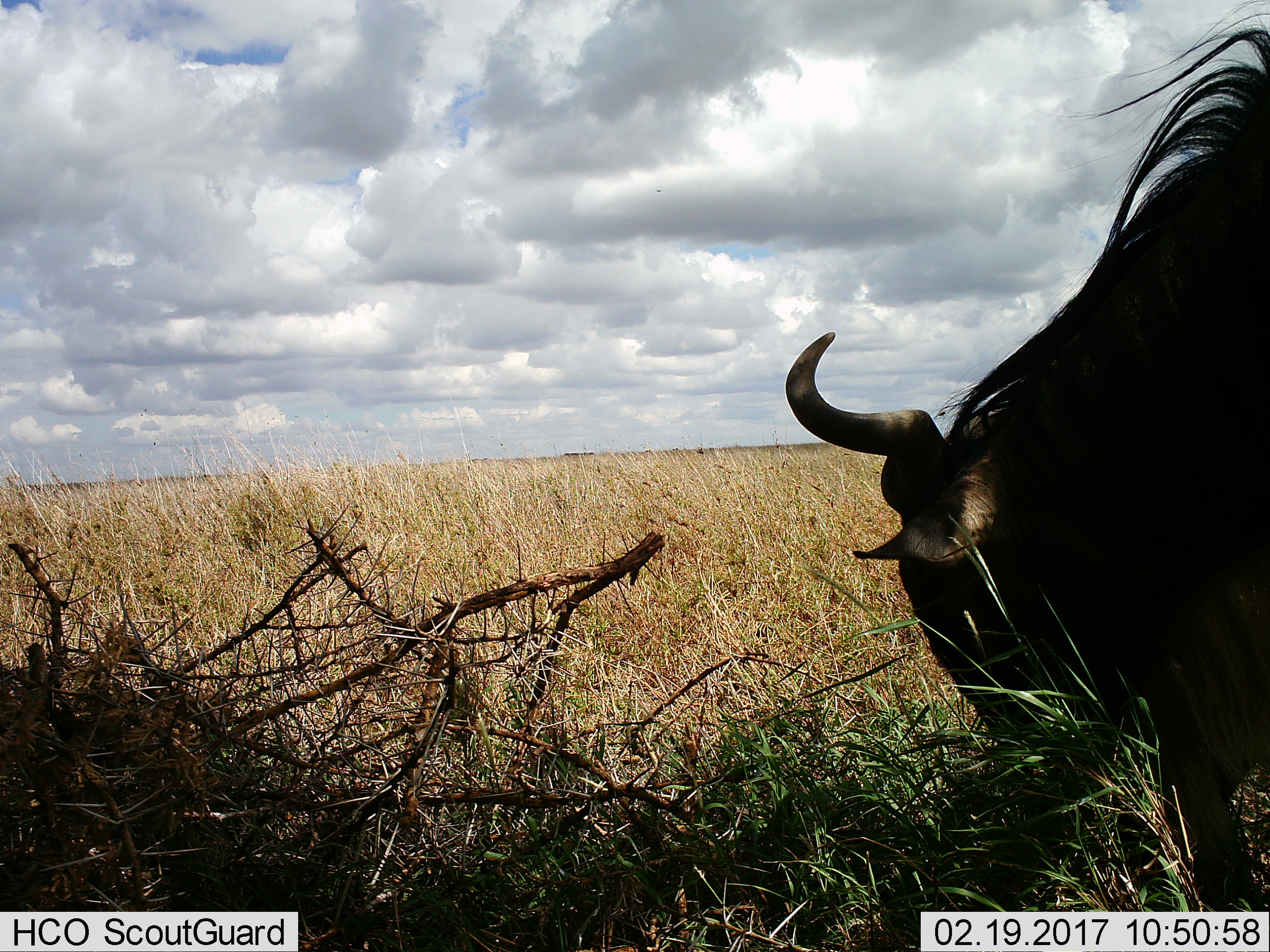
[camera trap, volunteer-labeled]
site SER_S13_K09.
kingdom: Animalia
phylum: Chordata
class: Mammalia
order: Artiodactyla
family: Bovidae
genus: Connochaetes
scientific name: Connochaetes taurinus taurinus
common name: blue wildebeest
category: wildebeestblue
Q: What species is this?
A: Wildebeestblue (blue wildebeest) (Connochaetes taurinus taurinus).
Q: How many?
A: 1.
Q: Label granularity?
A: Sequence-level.